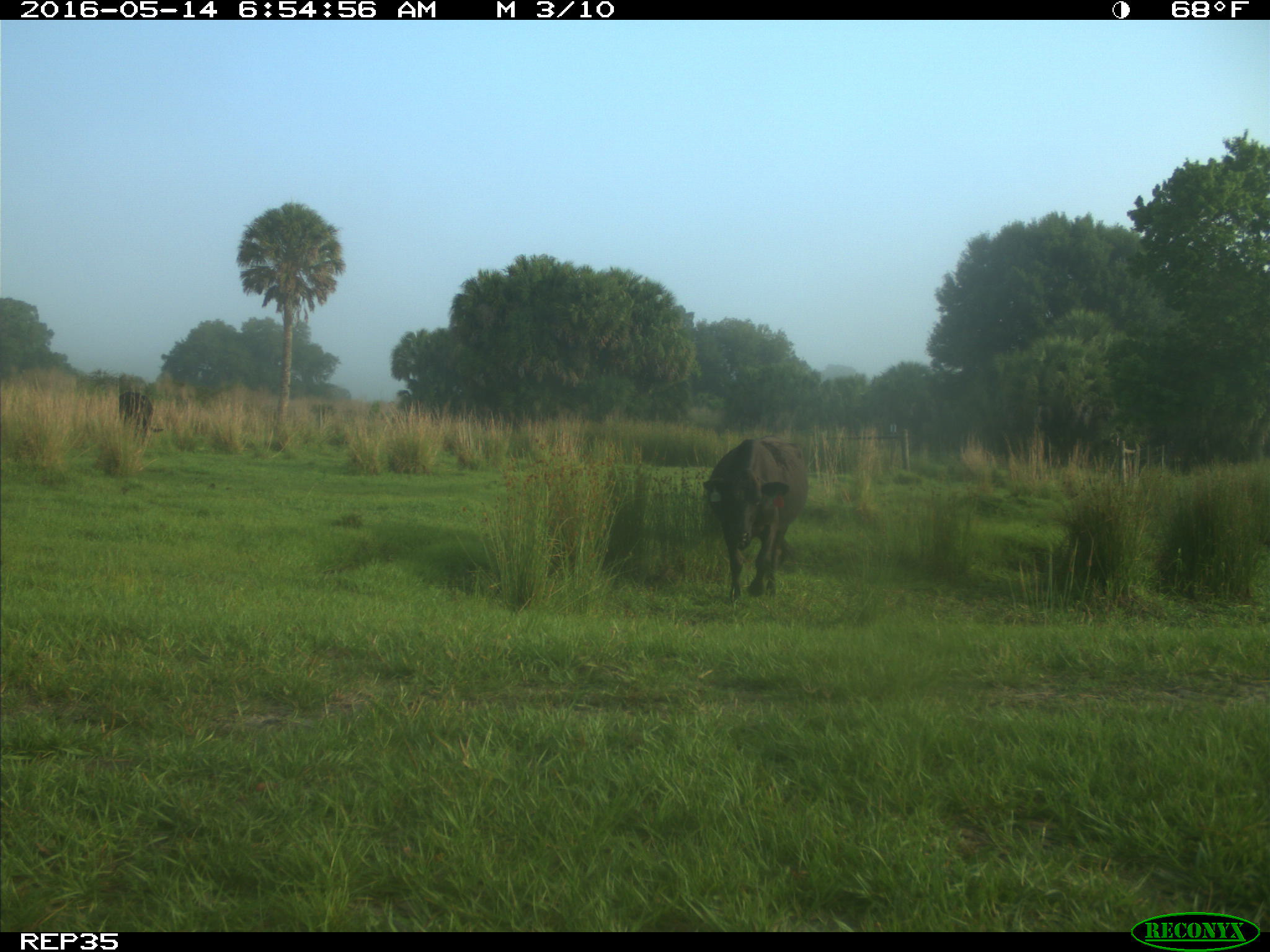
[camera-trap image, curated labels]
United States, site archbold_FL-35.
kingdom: Animalia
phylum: Chordata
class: Mammalia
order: Artiodactyla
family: Bovidae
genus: Bos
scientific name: Bos taurus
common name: domestic cow